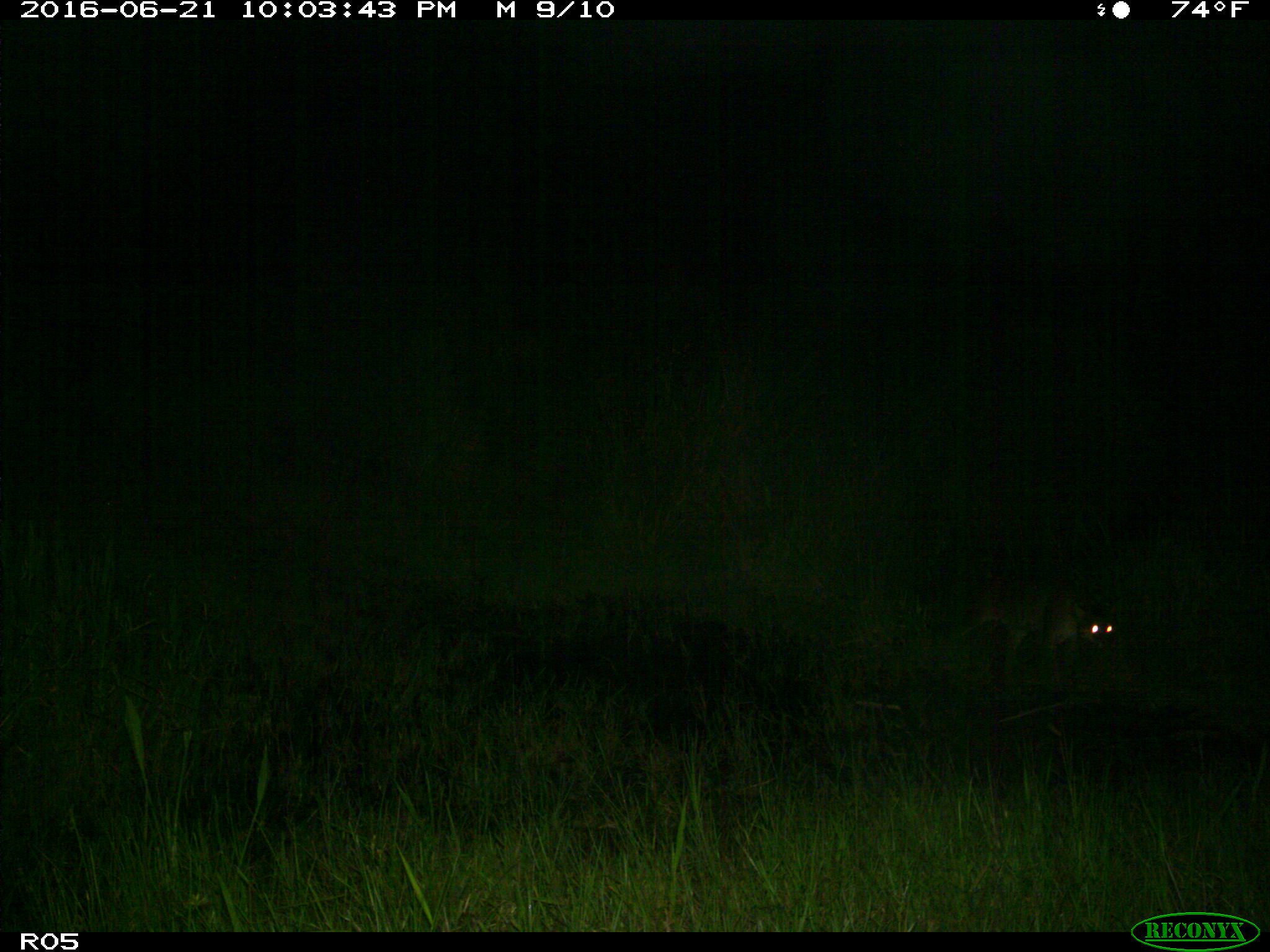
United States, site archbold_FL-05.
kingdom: Animalia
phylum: Chordata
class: Mammalia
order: Carnivora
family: Felidae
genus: Lynx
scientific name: Lynx rufus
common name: bobcat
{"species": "Lynx rufus (bobcat)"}